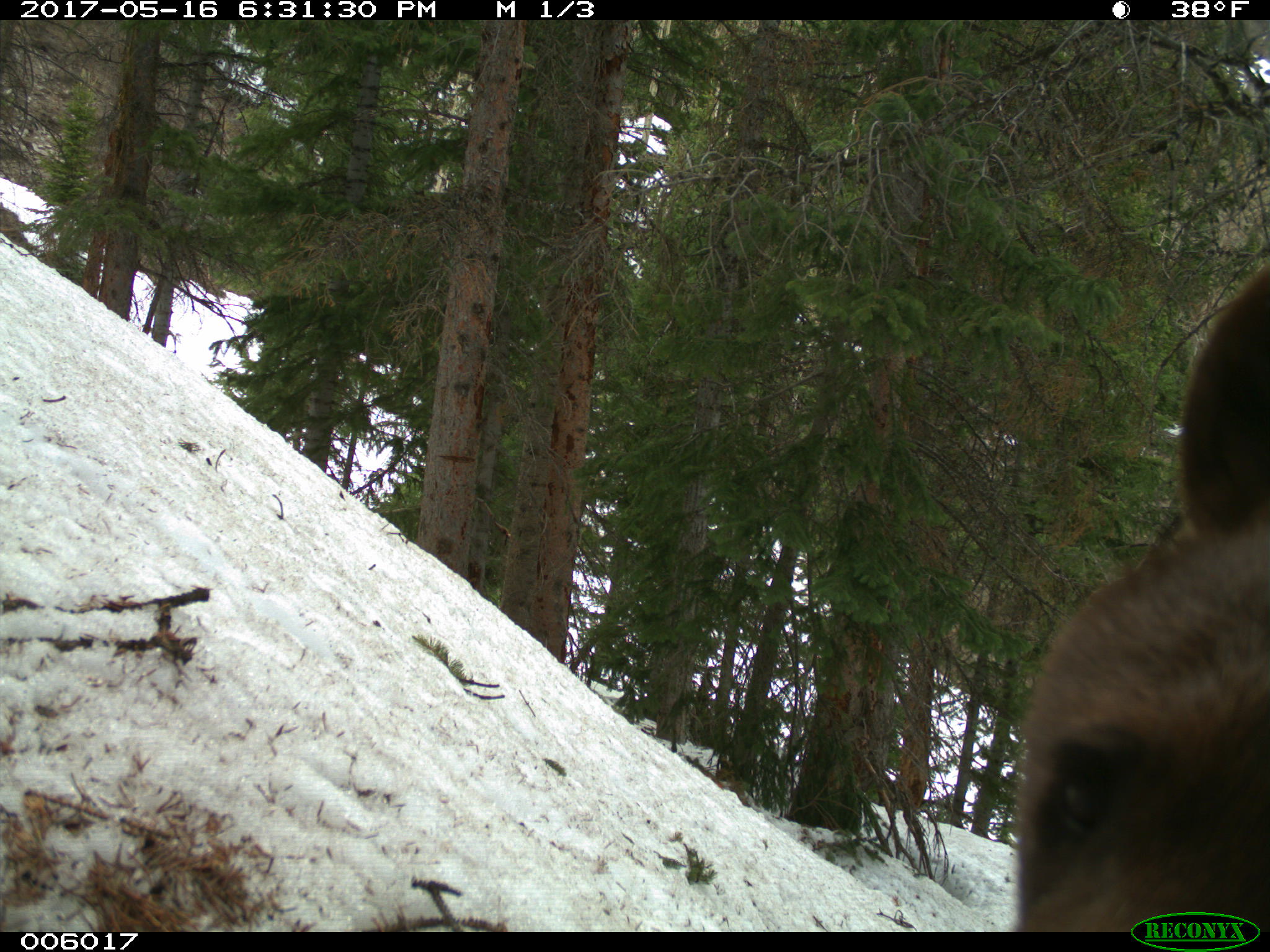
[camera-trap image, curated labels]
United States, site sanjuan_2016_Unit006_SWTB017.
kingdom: Animalia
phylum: Chordata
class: Mammalia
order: Carnivora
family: Ursidae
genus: Ursus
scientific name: Ursus americanus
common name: american black bear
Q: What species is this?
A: Ursus americanus (american black bear).